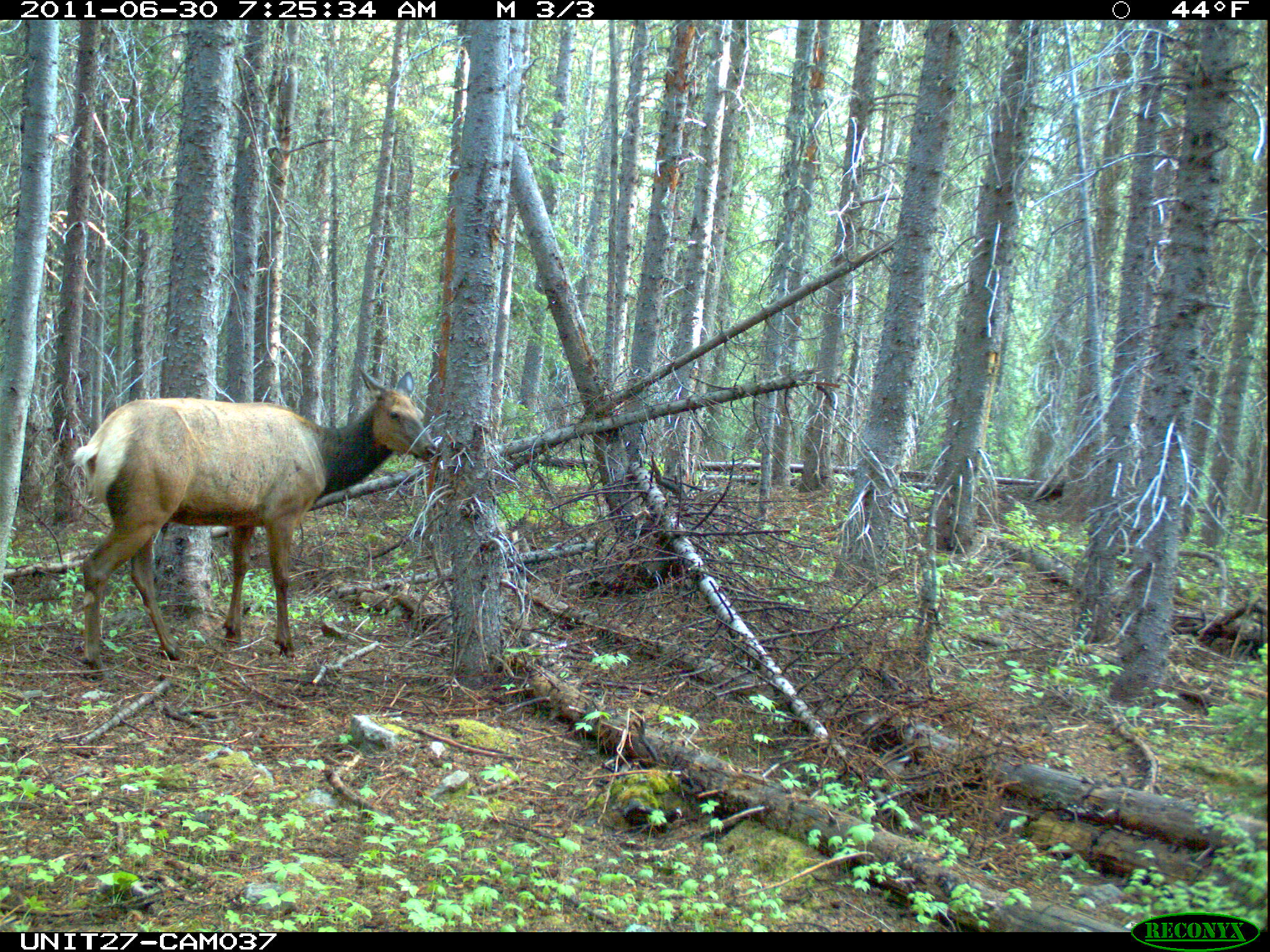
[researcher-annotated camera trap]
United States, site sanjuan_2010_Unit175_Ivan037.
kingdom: Animalia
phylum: Chordata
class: Mammalia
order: Artiodactyla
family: Cervidae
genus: Cervus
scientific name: Cervus elaphus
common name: red deer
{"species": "Cervus elaphus (red deer)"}